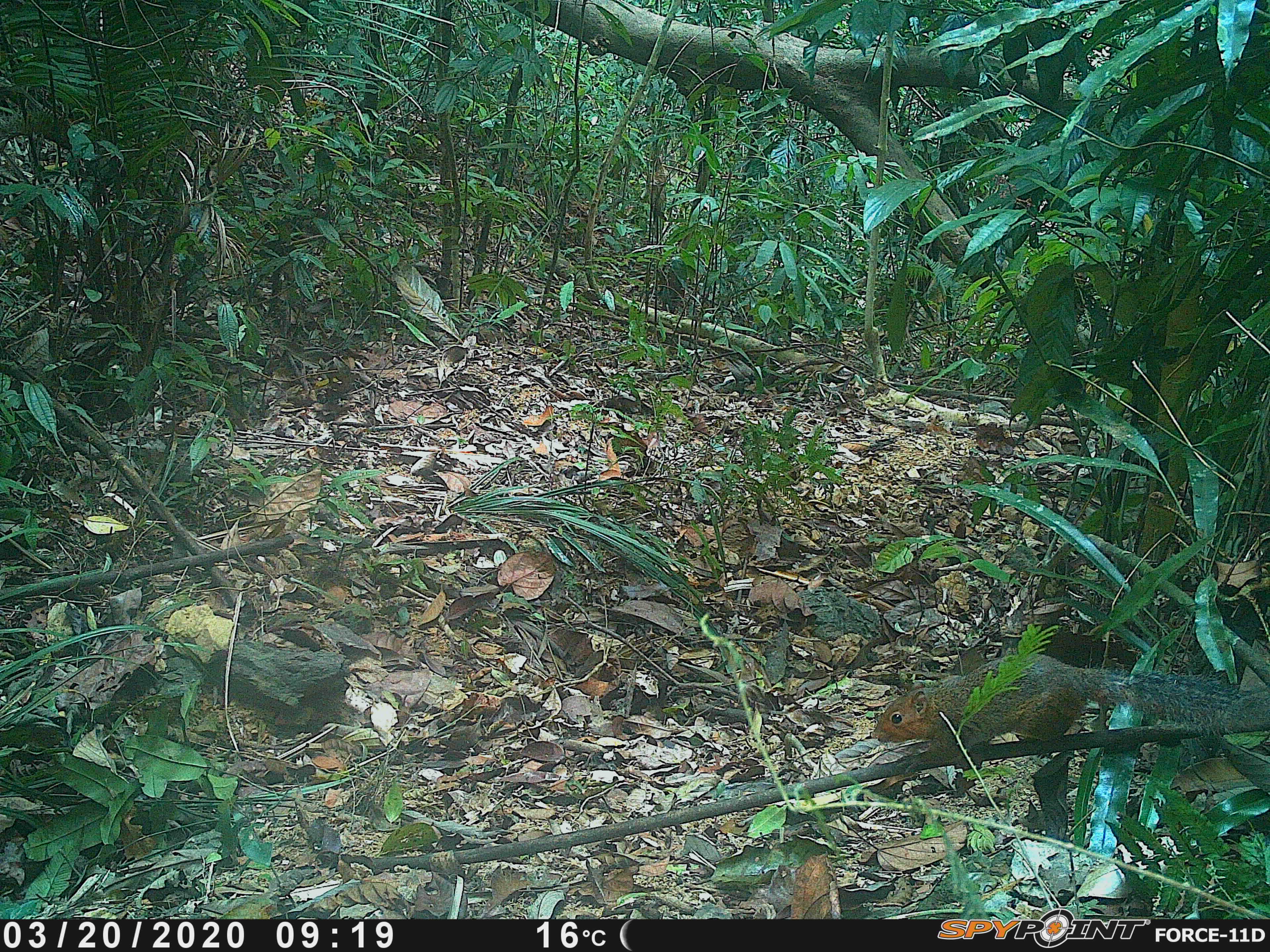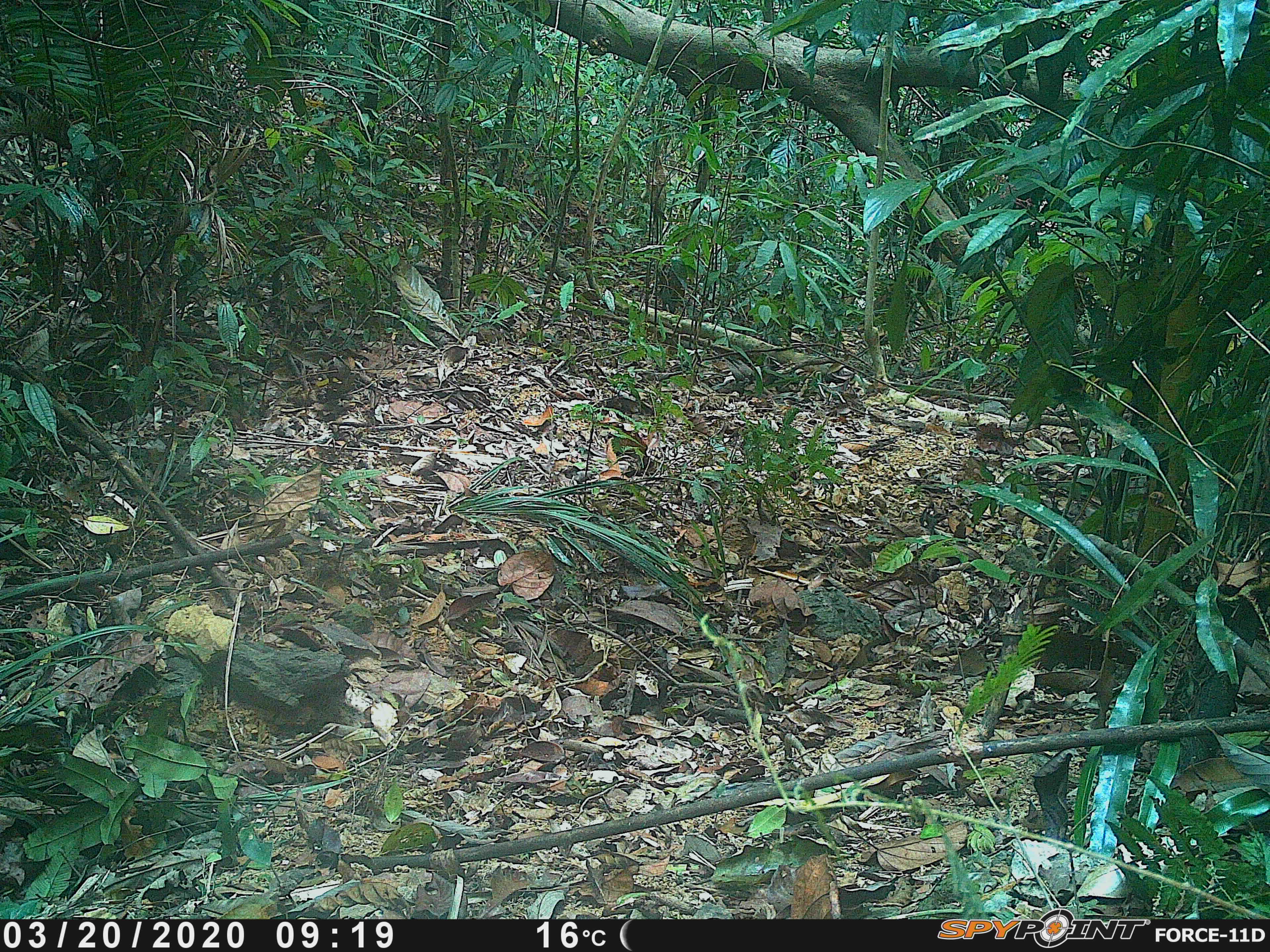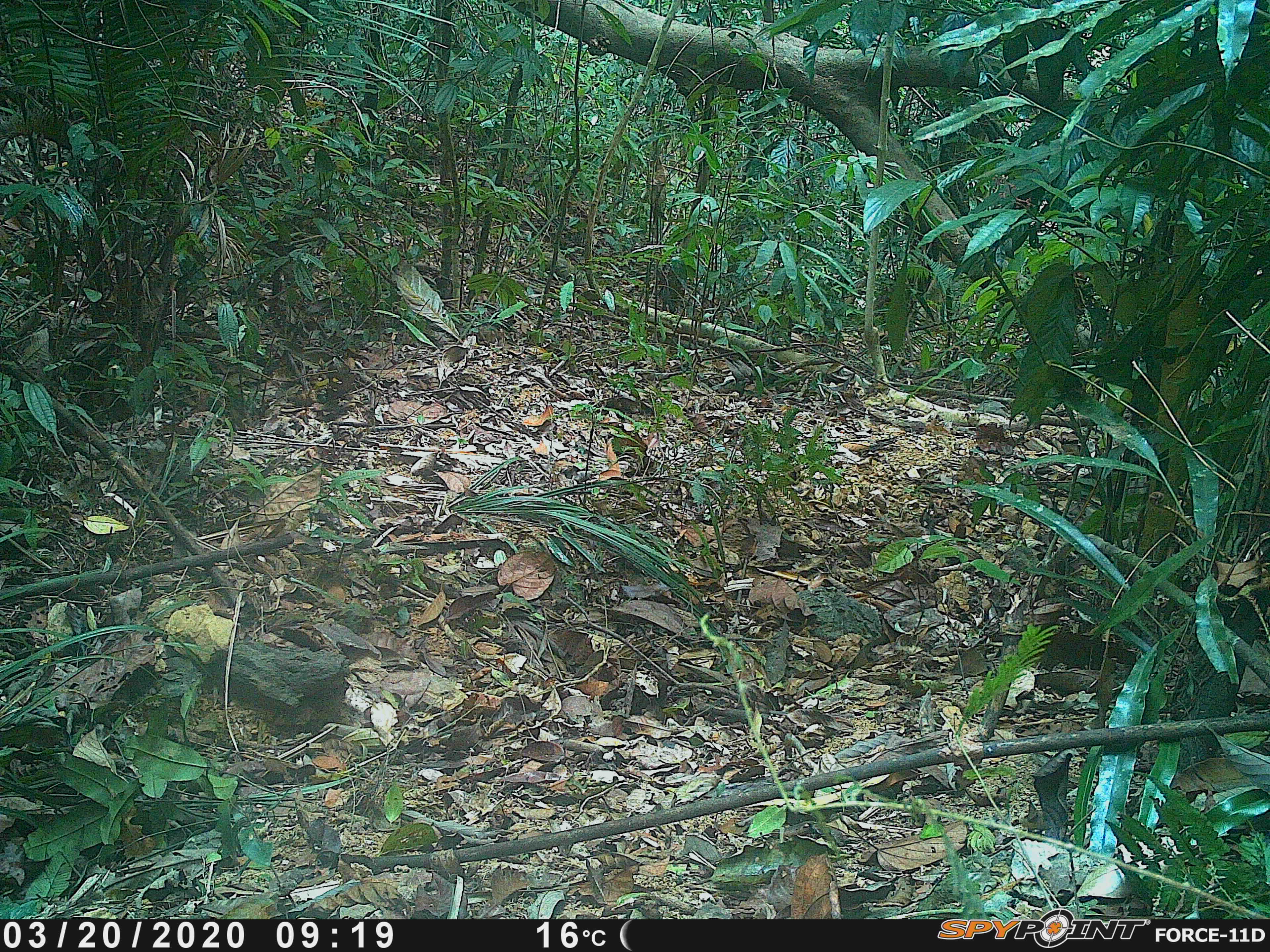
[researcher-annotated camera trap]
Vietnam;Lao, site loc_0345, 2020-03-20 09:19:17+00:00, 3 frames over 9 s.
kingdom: Animalia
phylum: Chordata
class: Mammalia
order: Rodentia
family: Sciuridae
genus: Dremomys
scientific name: Dremomys rufigenis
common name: red-cheeked squirrel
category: red cheeked squirrel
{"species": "red cheeked squirrel (red-cheeked squirrel) (Dremomys rufigenis)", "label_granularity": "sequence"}